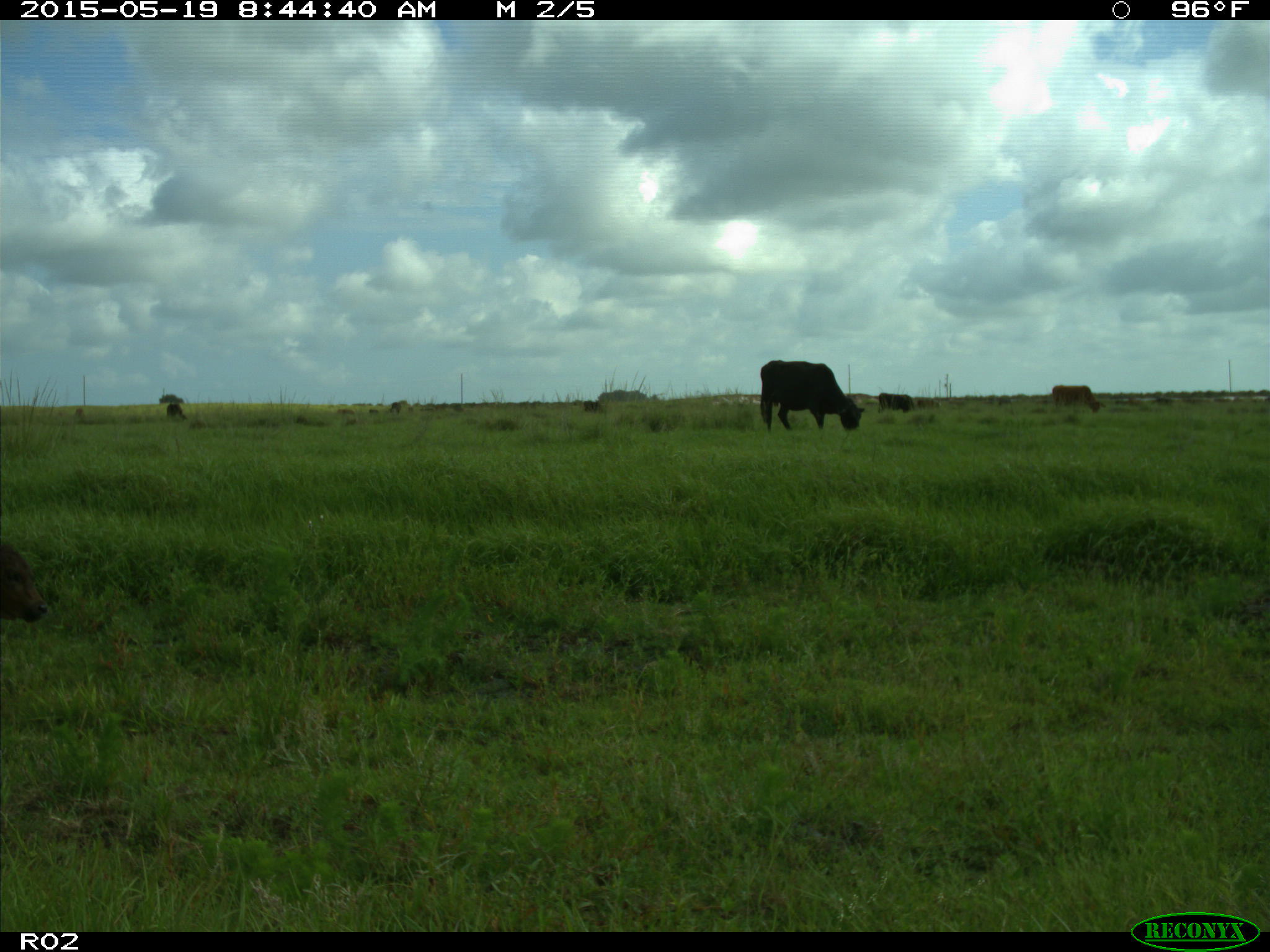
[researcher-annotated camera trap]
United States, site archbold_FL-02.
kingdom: Animalia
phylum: Chordata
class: Mammalia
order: Artiodactyla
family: Bovidae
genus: Bos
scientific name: Bos taurus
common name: domestic cow